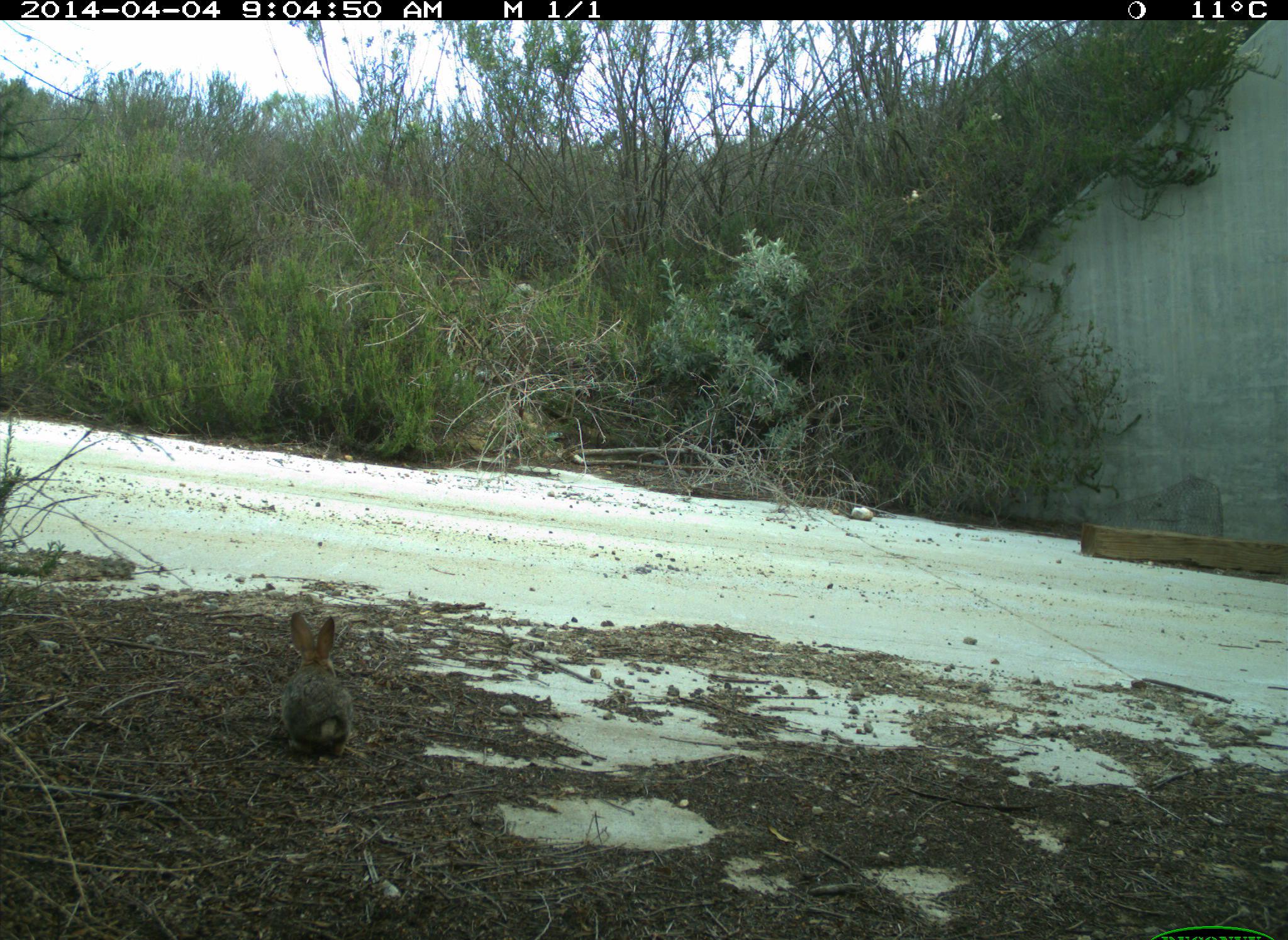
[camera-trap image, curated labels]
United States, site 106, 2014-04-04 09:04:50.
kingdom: Animalia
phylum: Chordata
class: Mammalia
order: Lagomorpha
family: Leporidae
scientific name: Leporidae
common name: rabbits and hares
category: rabbit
Rabbit (rabbits and hares) (Leporidae).